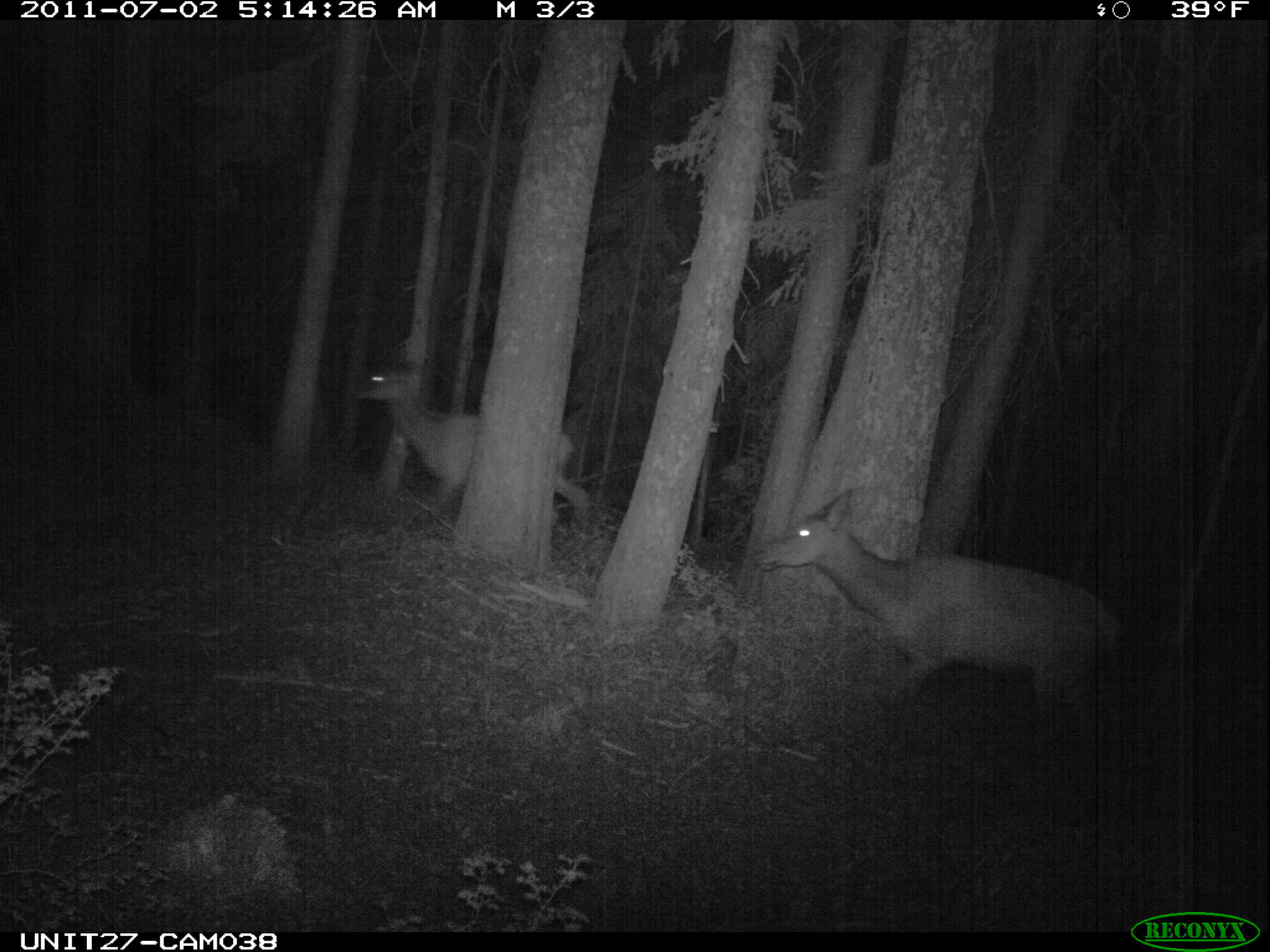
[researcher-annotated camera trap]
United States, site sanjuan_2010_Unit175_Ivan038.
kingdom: Animalia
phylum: Chordata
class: Mammalia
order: Artiodactyla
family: Cervidae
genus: Cervus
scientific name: Cervus elaphus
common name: red deer